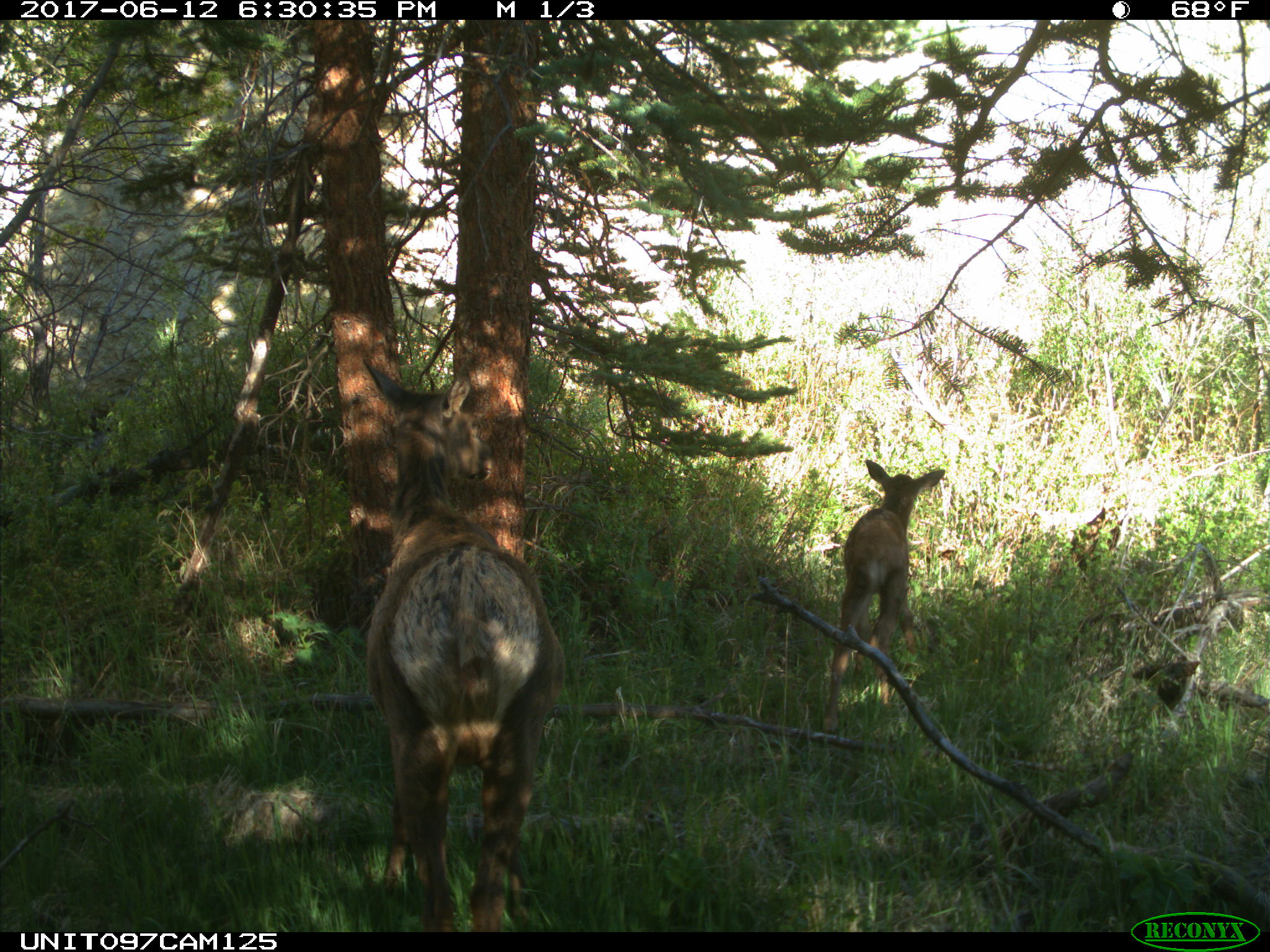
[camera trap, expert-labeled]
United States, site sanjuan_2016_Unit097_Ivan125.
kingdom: Animalia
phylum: Chordata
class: Mammalia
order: Artiodactyla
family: Cervidae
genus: Cervus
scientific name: Cervus elaphus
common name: red deer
Cervus elaphus (red deer).